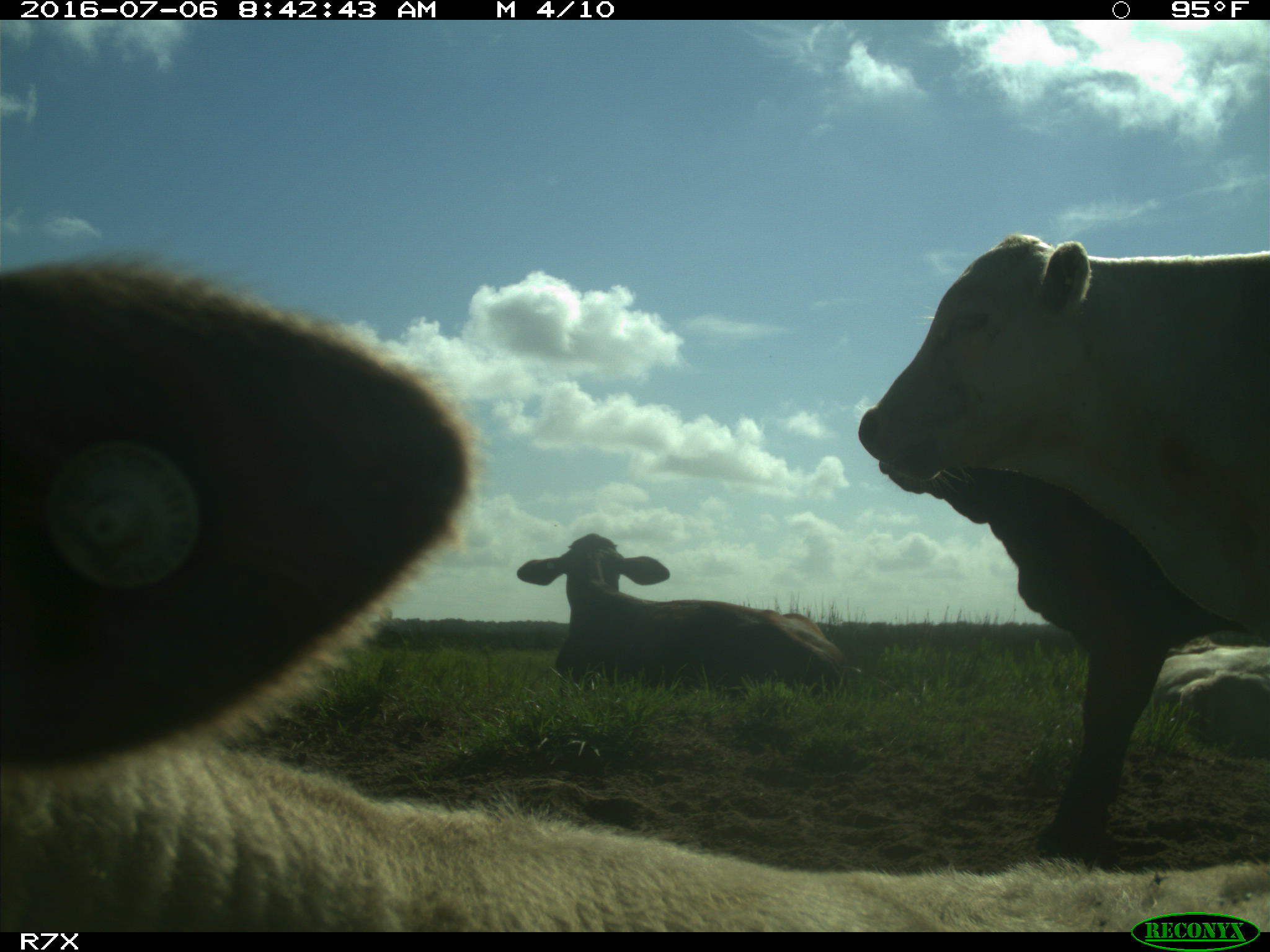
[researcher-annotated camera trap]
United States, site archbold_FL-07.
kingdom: Animalia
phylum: Chordata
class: Mammalia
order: Artiodactyla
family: Bovidae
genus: Bos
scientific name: Bos taurus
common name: domestic cow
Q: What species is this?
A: Bos taurus (domestic cow).